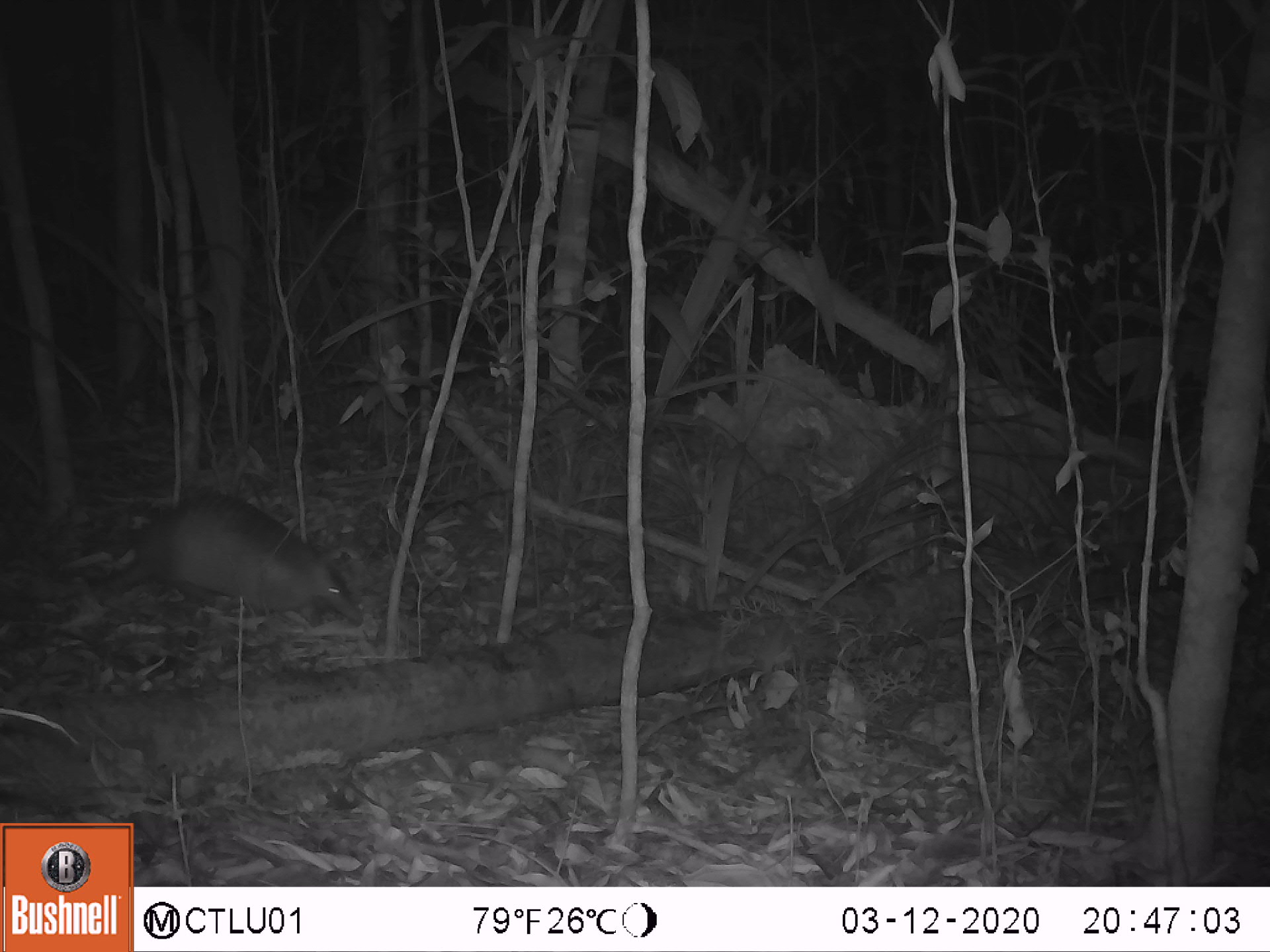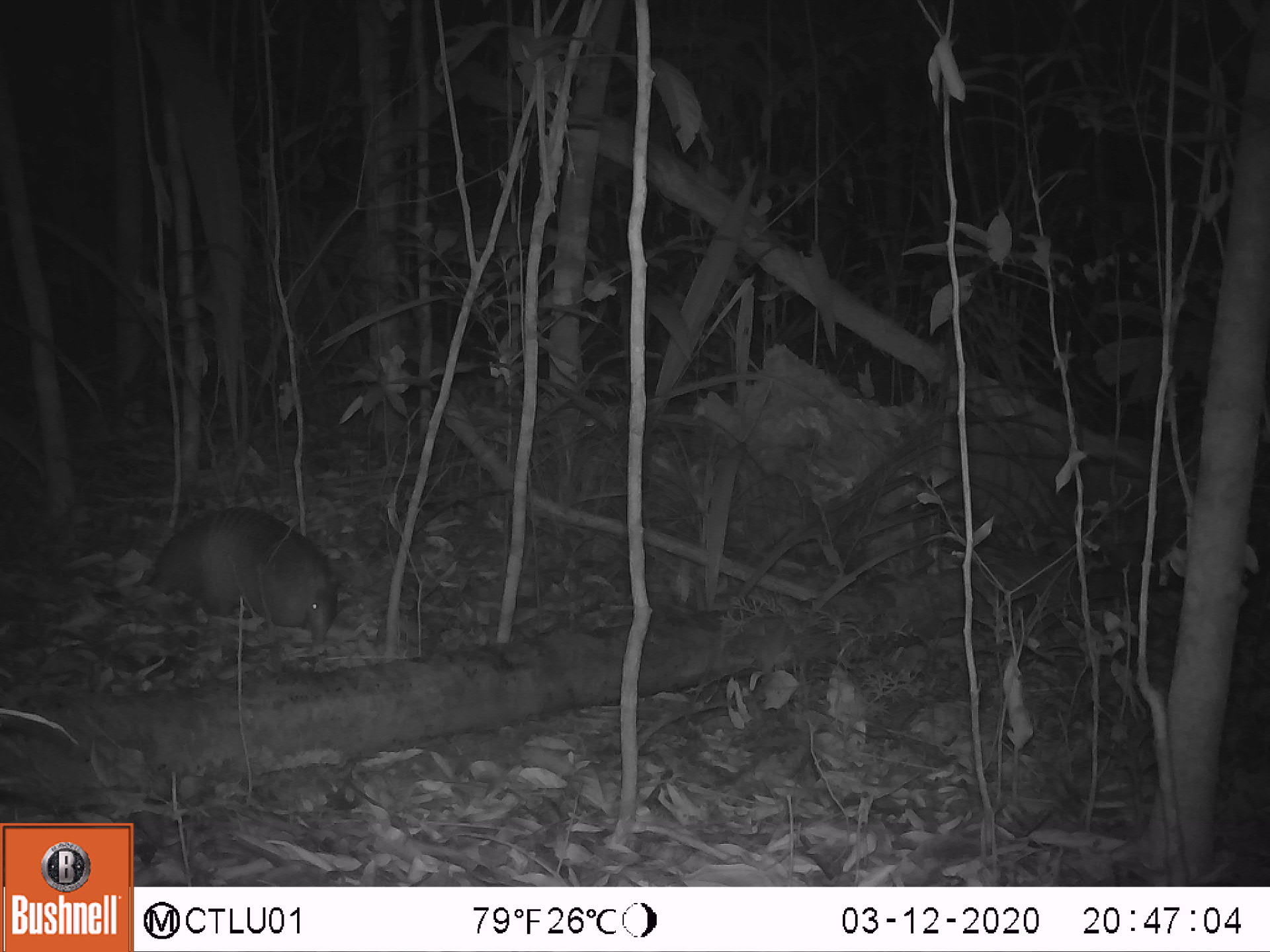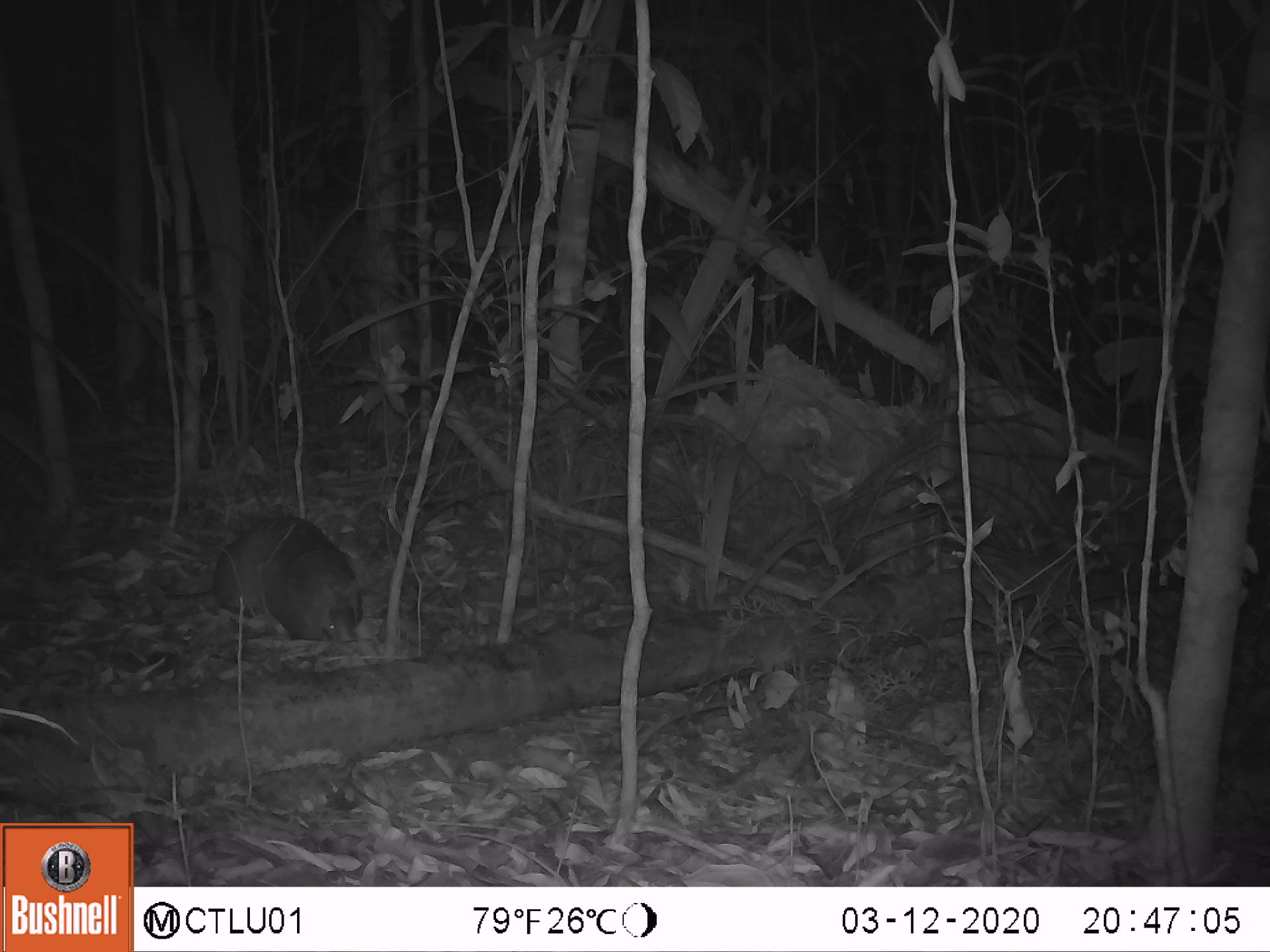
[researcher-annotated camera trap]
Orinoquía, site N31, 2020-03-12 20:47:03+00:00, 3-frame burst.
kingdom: Animalia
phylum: Chordata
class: Mammalia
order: Cingulata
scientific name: Cingulata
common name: armadillo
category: unknown armadillo